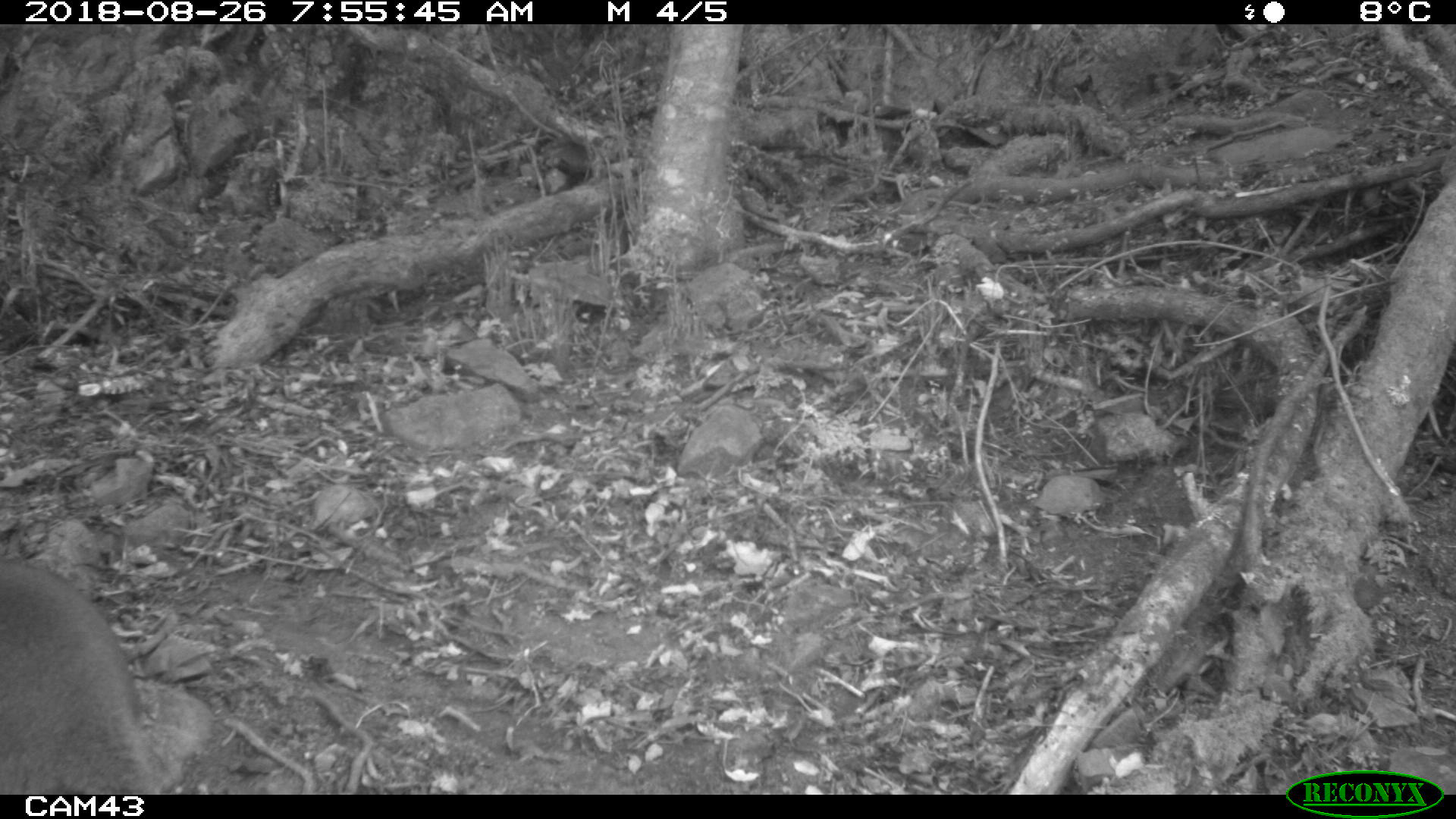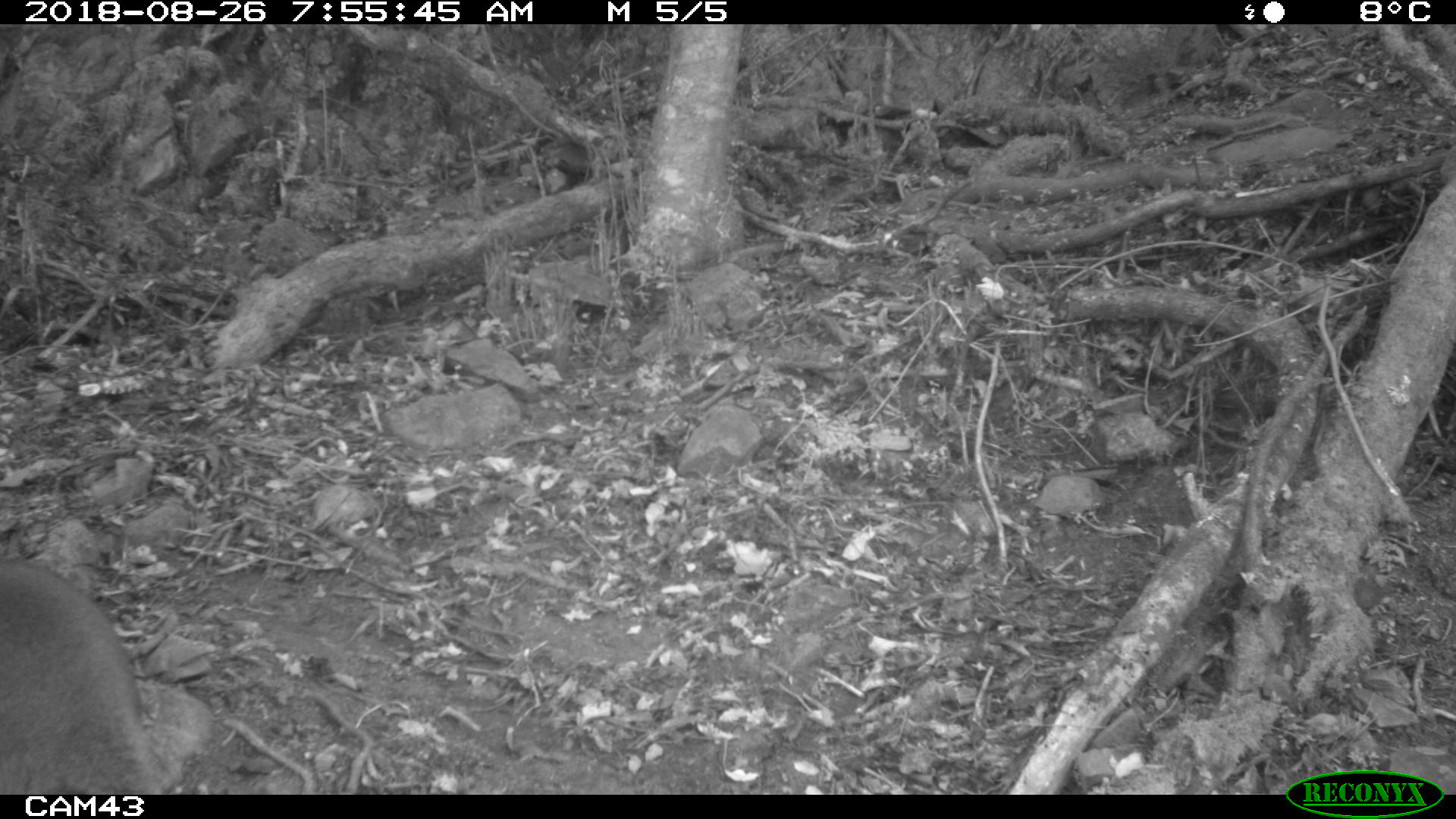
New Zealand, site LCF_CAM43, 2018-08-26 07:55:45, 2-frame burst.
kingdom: Animalia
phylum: Chordata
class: Mammalia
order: Diprotodontia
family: Macropodidae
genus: Notamacropus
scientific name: Notamacropus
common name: wallaby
Wallaby (Notamacropus).